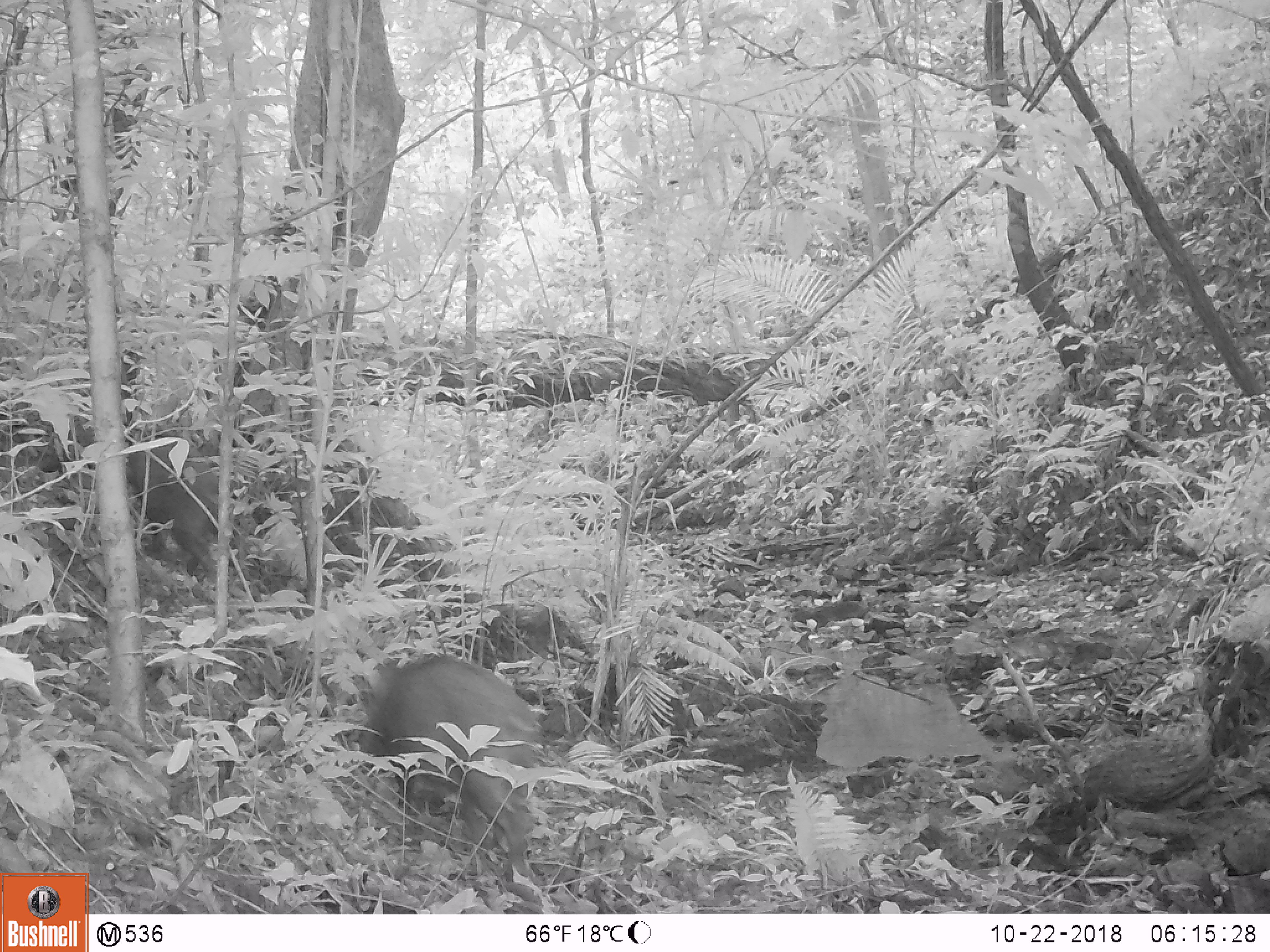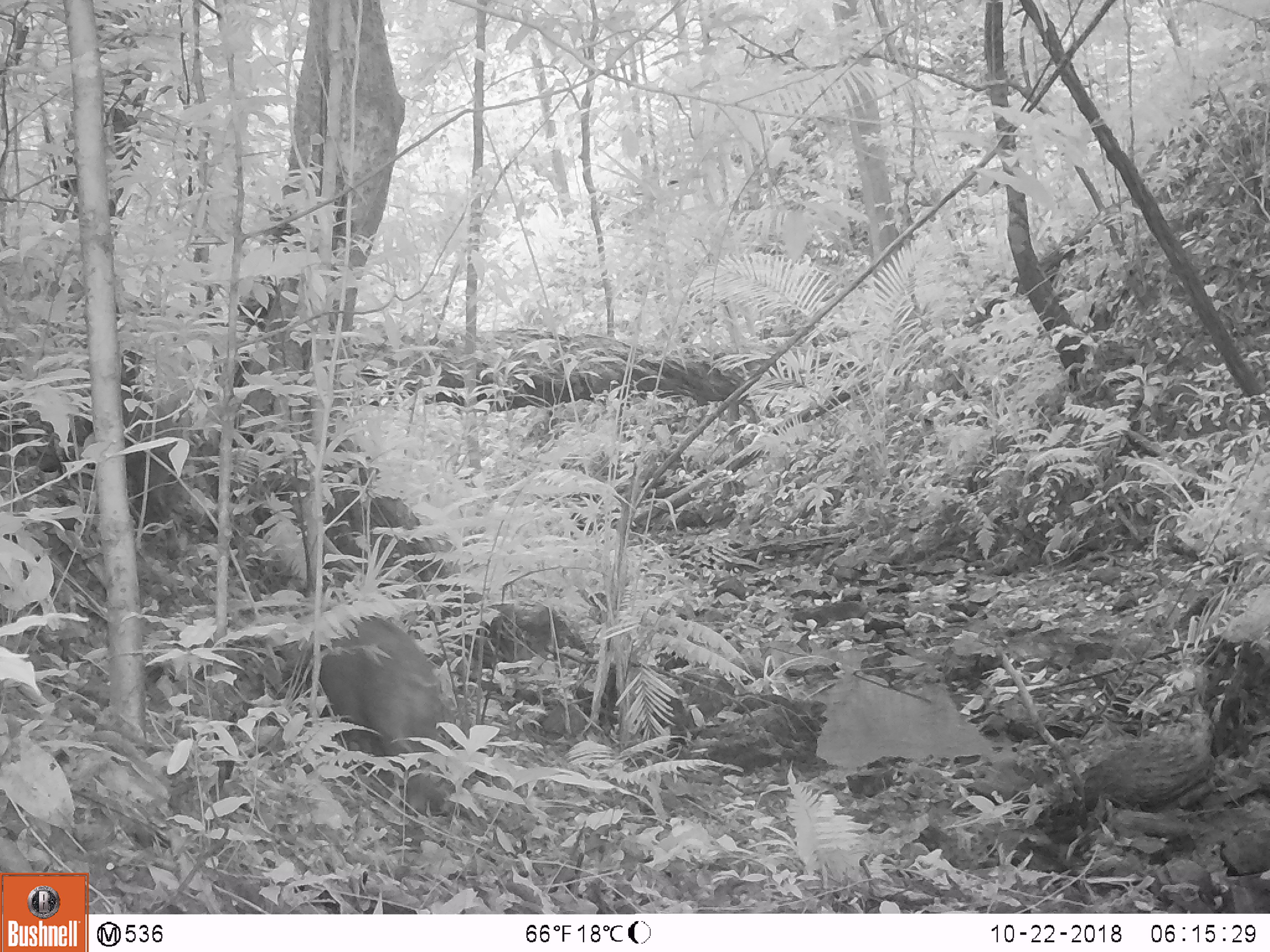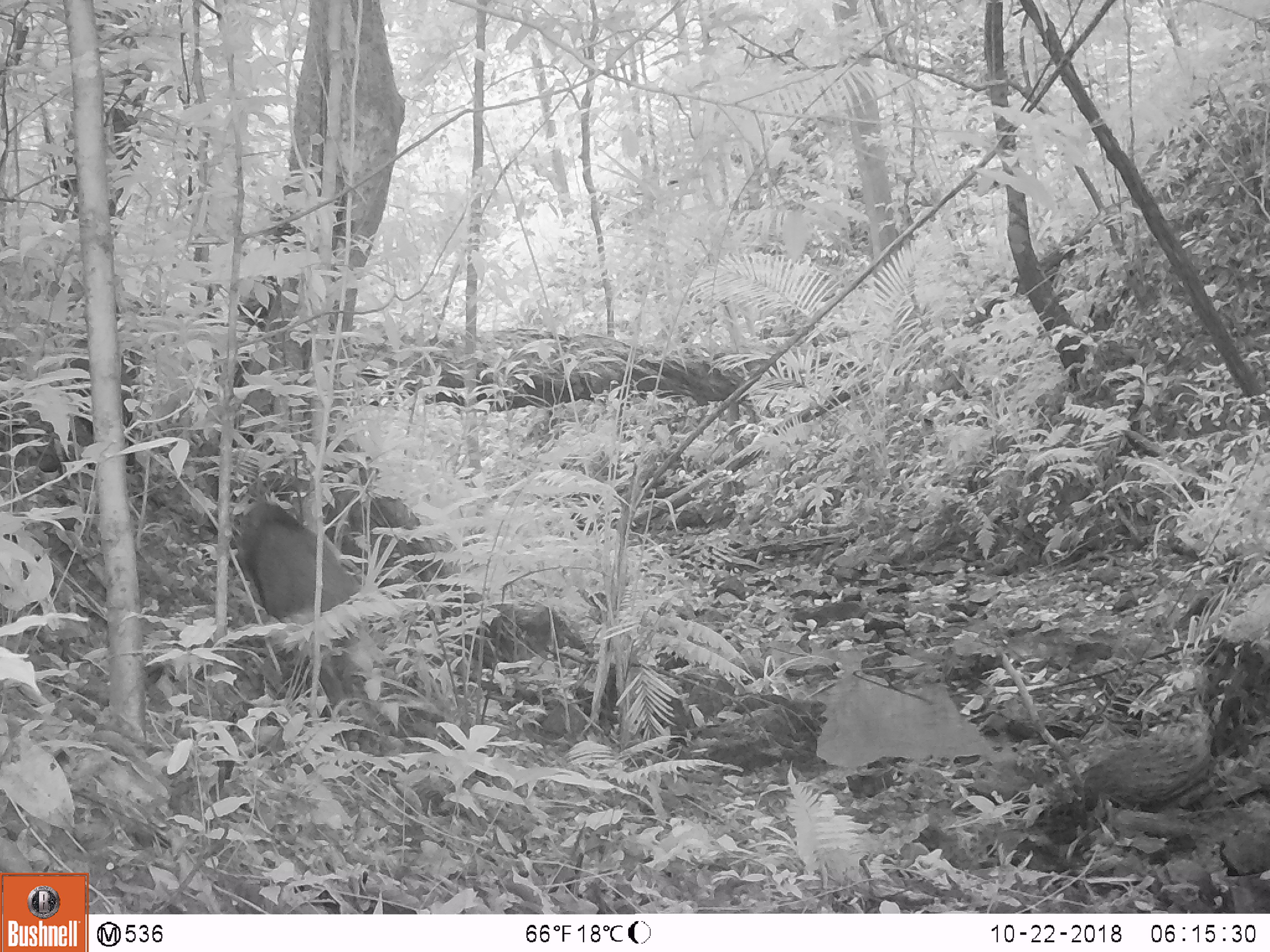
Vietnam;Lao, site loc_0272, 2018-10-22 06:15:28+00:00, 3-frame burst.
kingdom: Animalia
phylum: Chordata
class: Mammalia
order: Artiodactyla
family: Suidae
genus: Sus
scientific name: Sus scrofa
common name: eurasian wild pig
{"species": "eurasian wild pig (Sus scrofa)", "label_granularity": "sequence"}